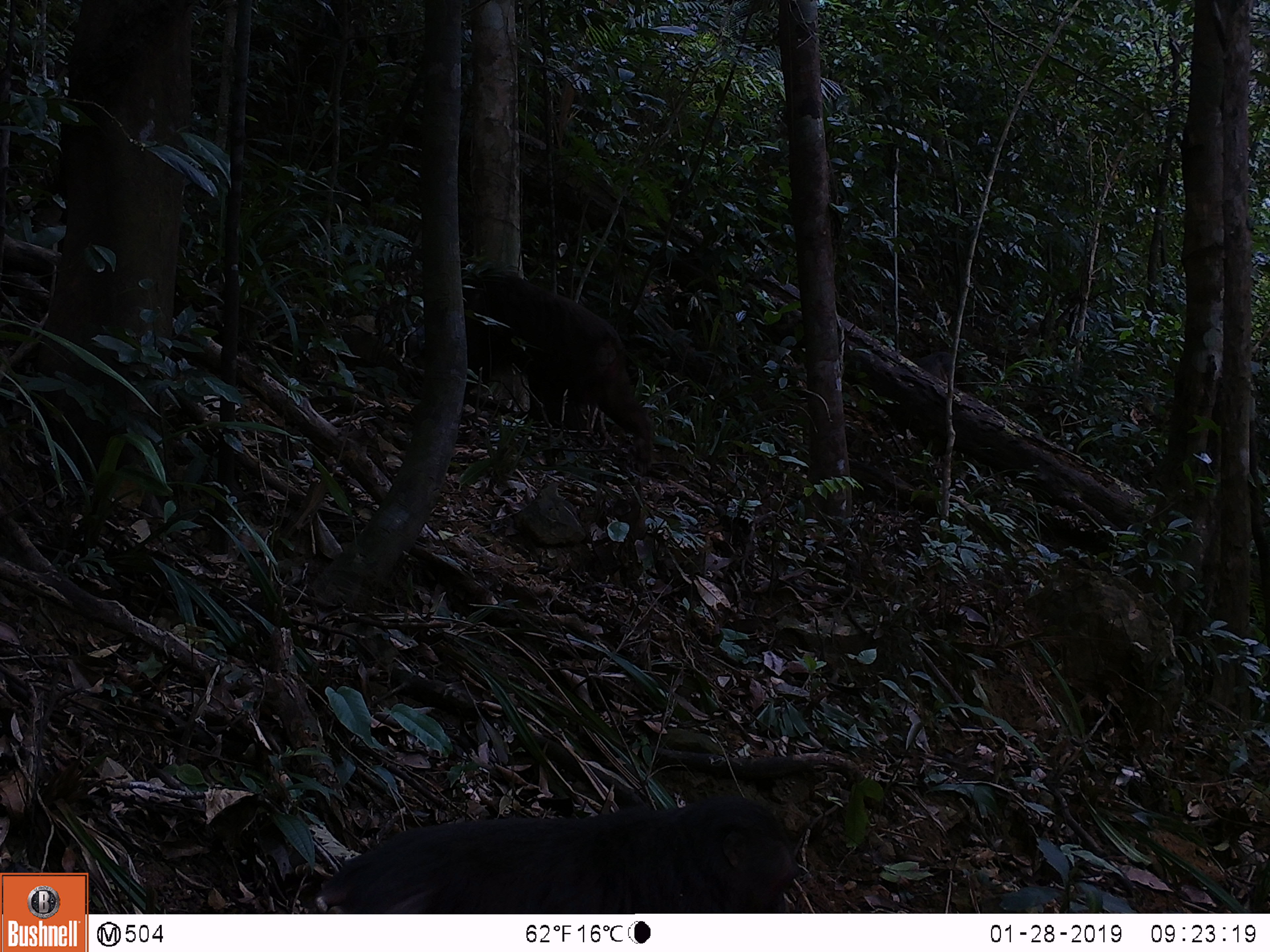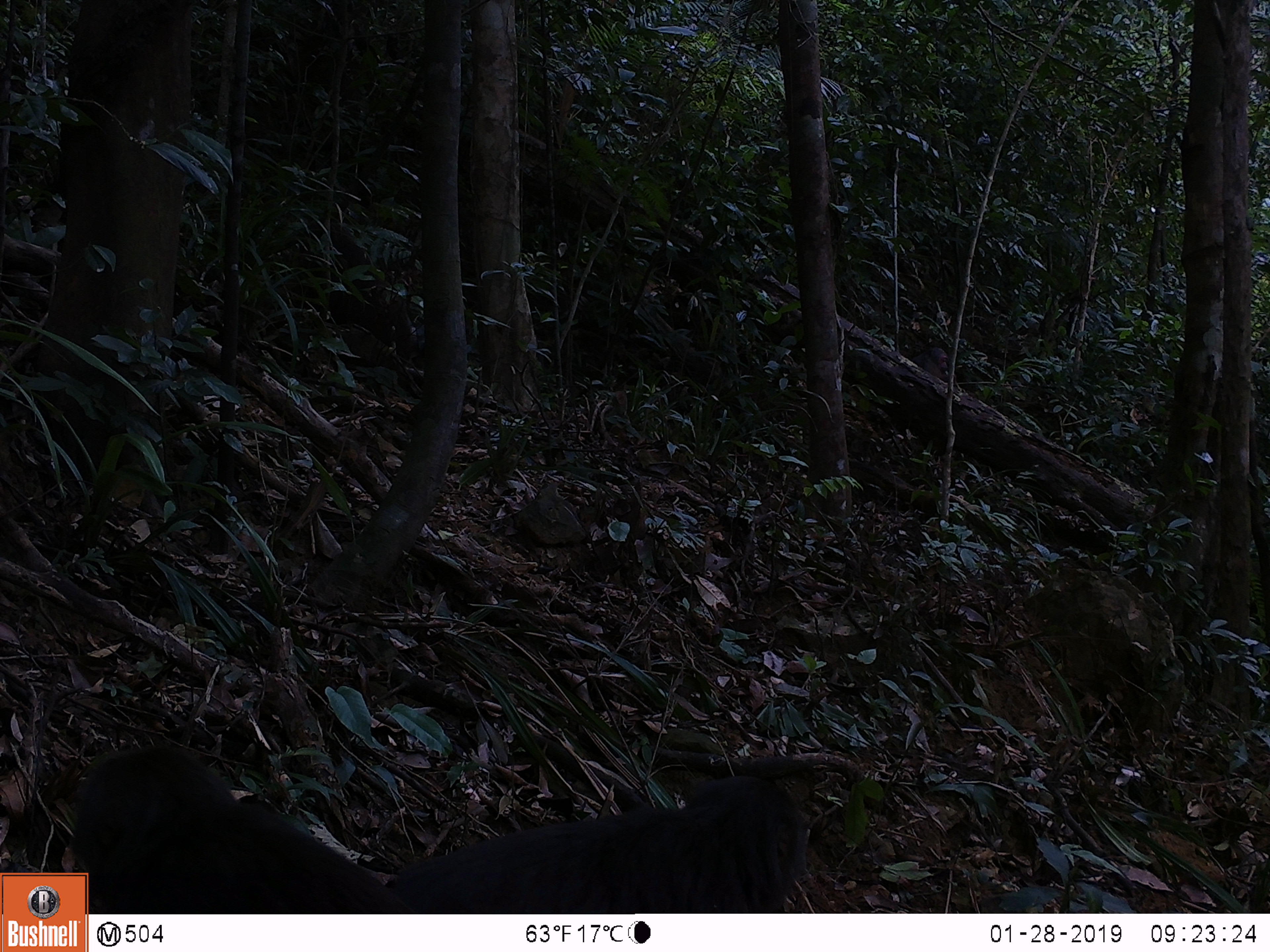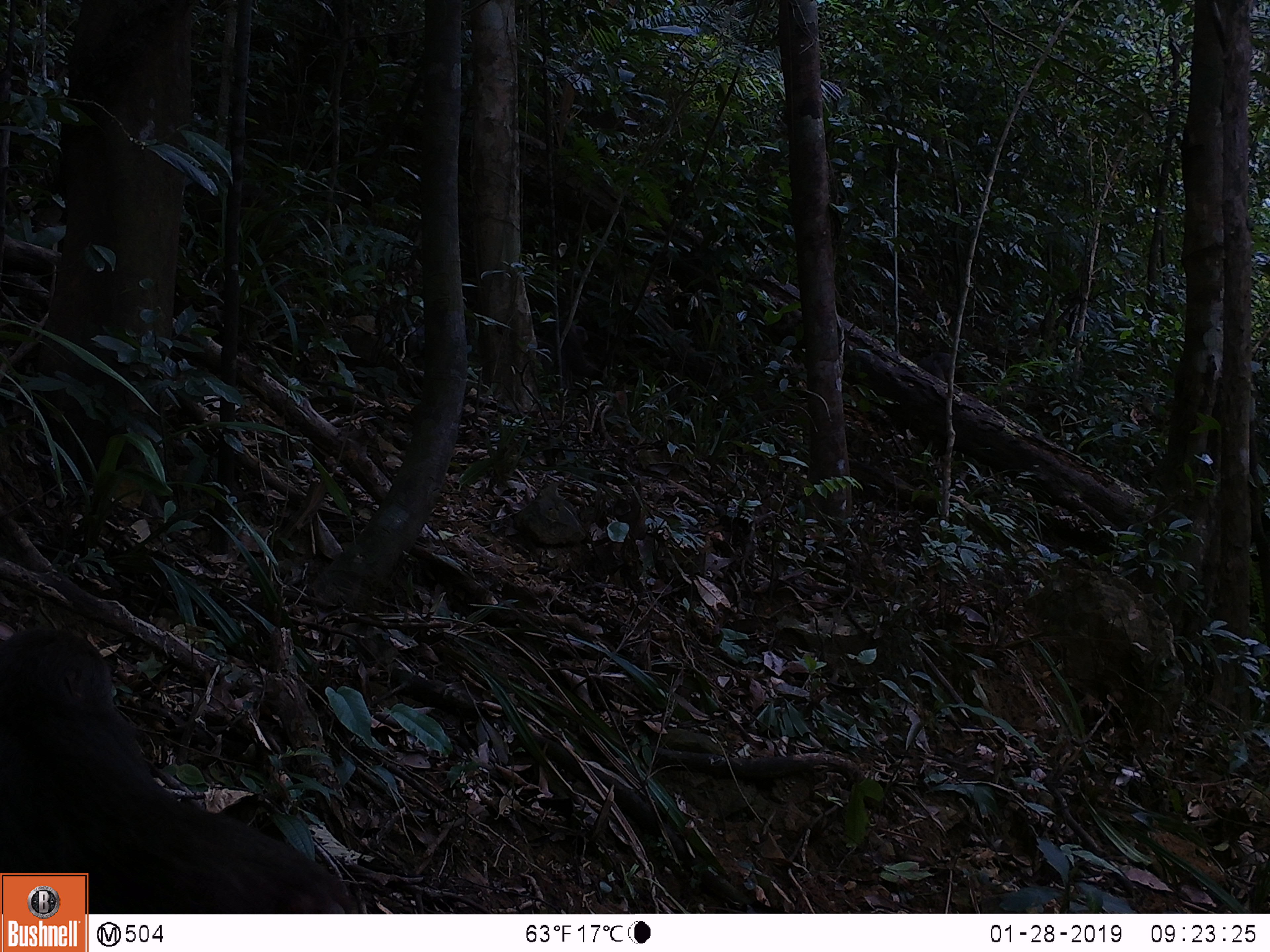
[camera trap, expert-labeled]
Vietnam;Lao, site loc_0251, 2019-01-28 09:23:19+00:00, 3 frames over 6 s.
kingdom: Animalia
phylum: Chordata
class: Mammalia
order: Primates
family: Cercopithecidae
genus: Macaca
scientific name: Macaca arctoides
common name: stump-tailed macaque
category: stump tailed macaque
Stump tailed macaque (stump-tailed macaque) (Macaca arctoides). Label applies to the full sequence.